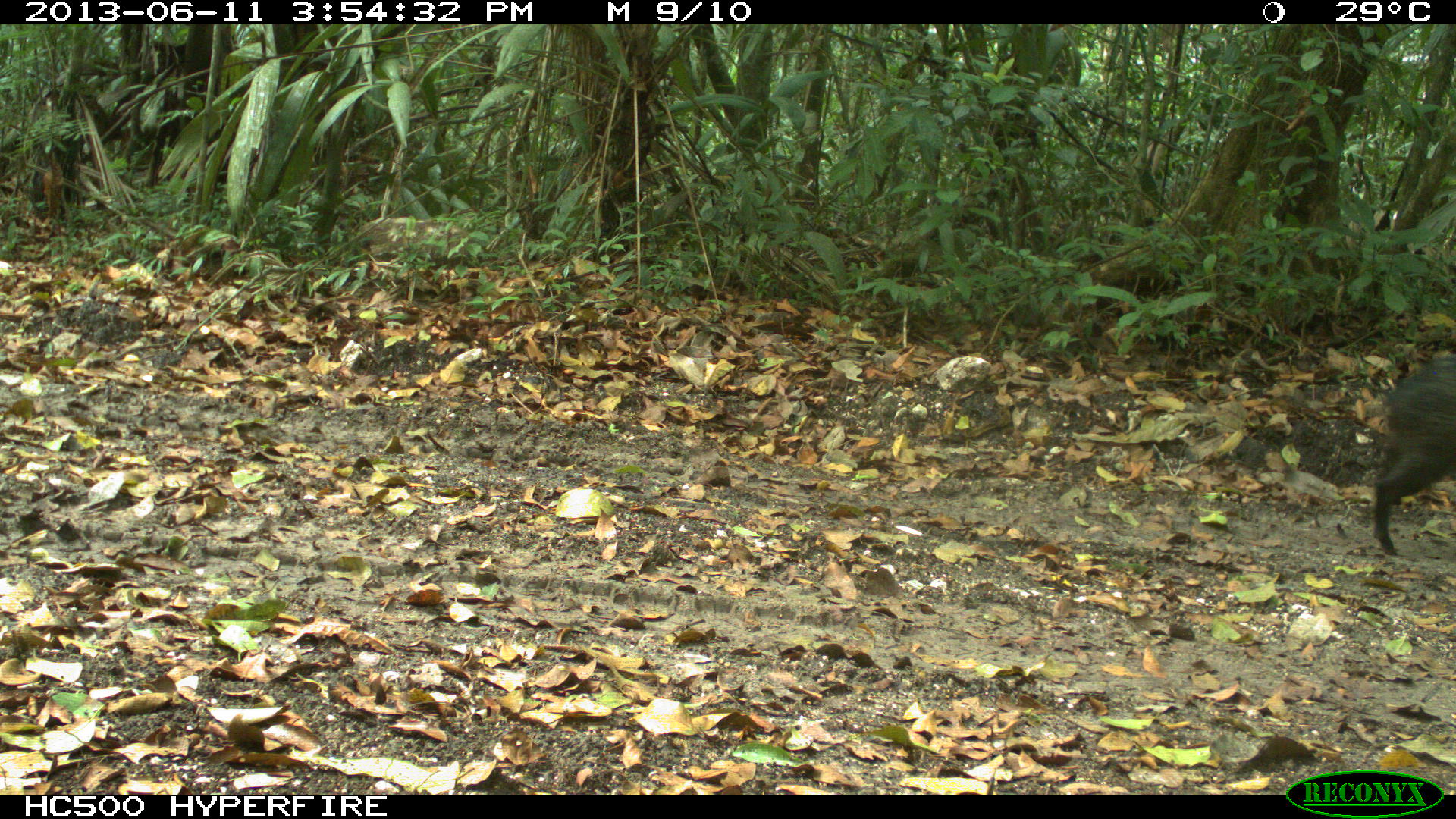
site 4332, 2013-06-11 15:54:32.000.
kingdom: Animalia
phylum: Chordata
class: Mammalia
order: Artiodactyla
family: Tayassuidae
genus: Pecari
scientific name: Pecari tajacu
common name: collared peccary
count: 1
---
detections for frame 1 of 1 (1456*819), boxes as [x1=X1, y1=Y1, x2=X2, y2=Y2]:
pecari tajacu: [x1=1371, y1=352, x2=1454, y2=556]